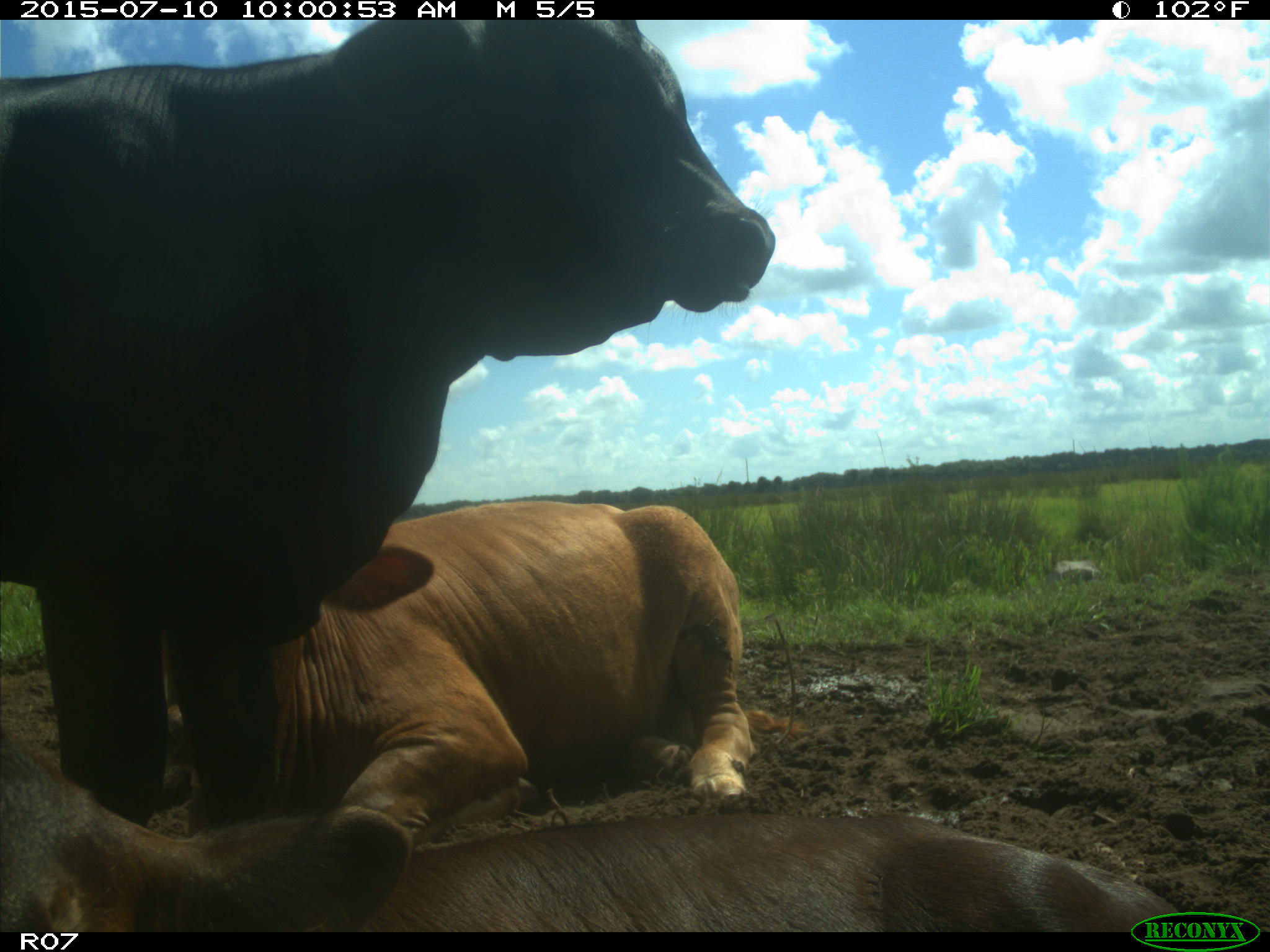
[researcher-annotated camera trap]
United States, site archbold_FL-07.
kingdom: Animalia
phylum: Chordata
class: Mammalia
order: Artiodactyla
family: Bovidae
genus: Bos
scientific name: Bos taurus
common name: domestic cow